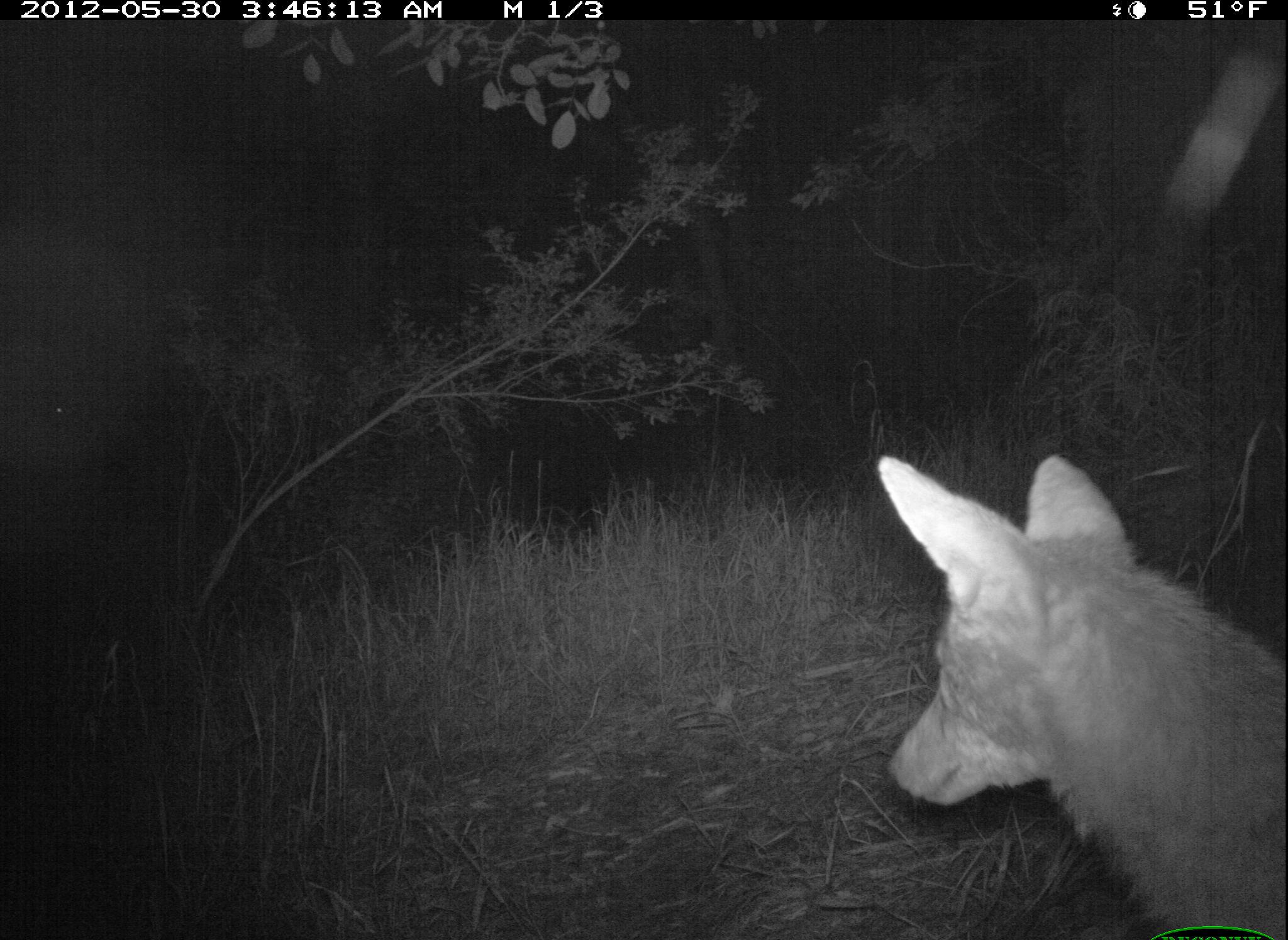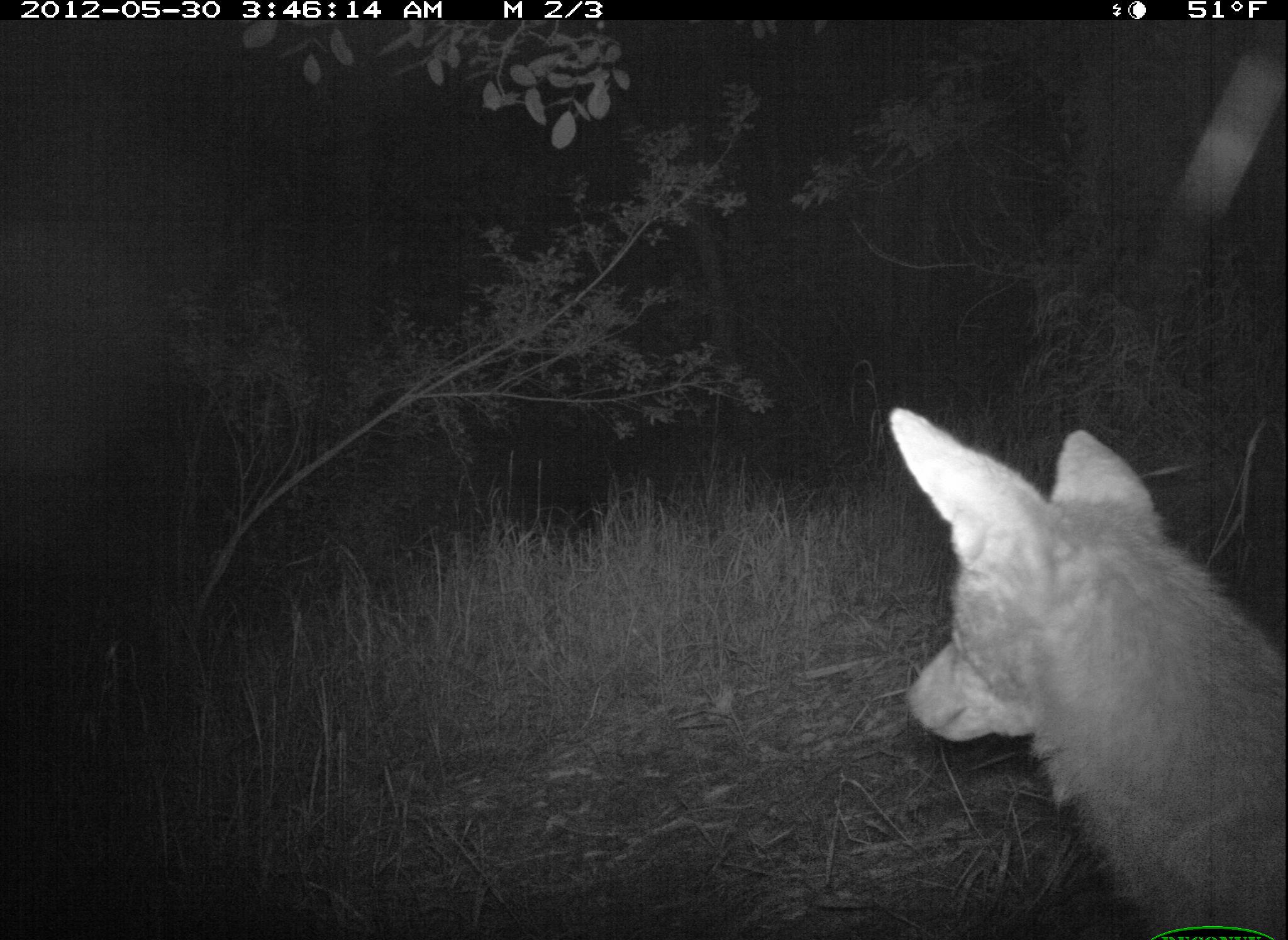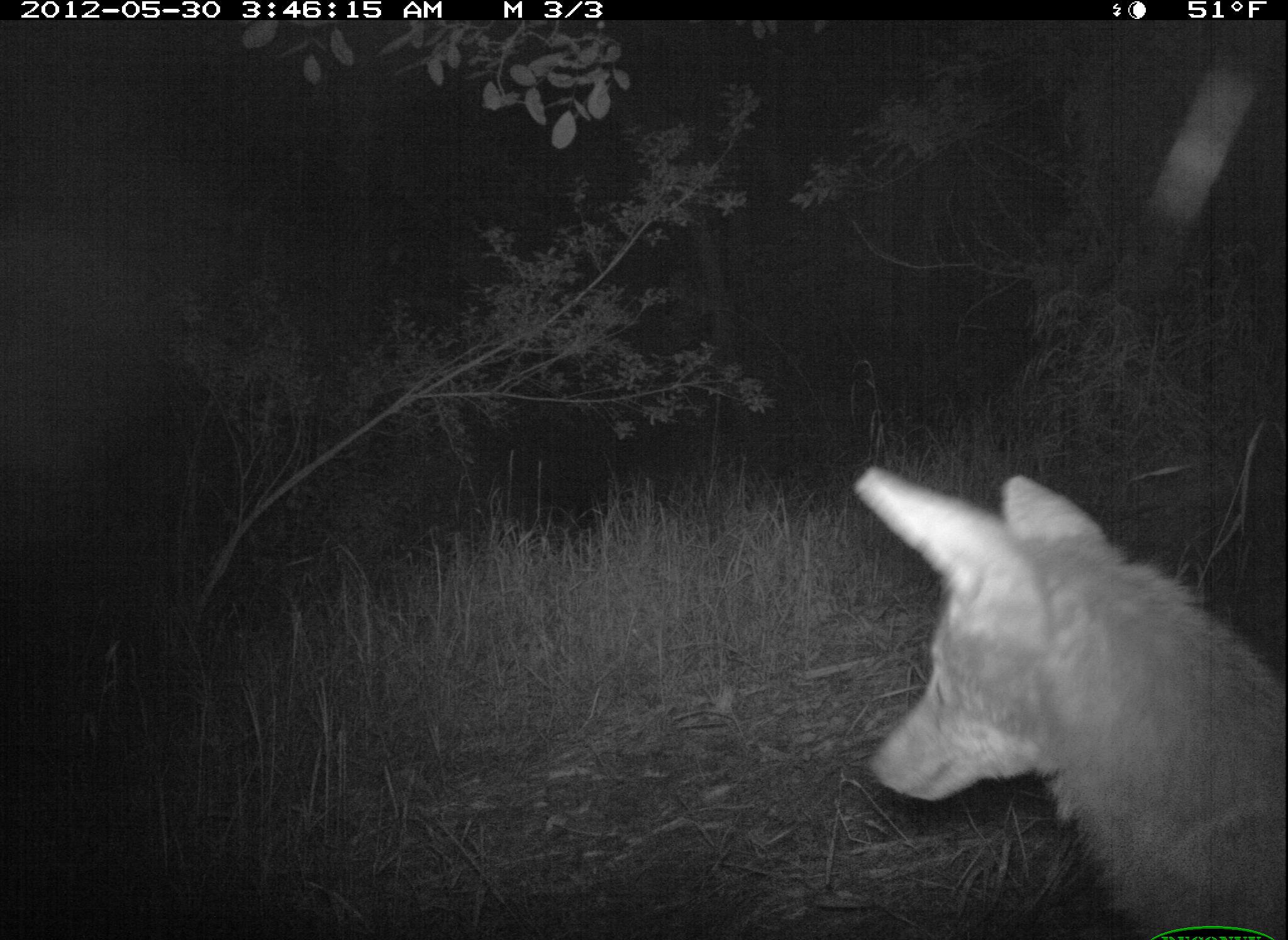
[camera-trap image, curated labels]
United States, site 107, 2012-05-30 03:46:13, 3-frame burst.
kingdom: Animalia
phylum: Chordata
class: Mammalia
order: Carnivora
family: Canidae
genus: Canis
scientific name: Canis latrans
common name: coyote